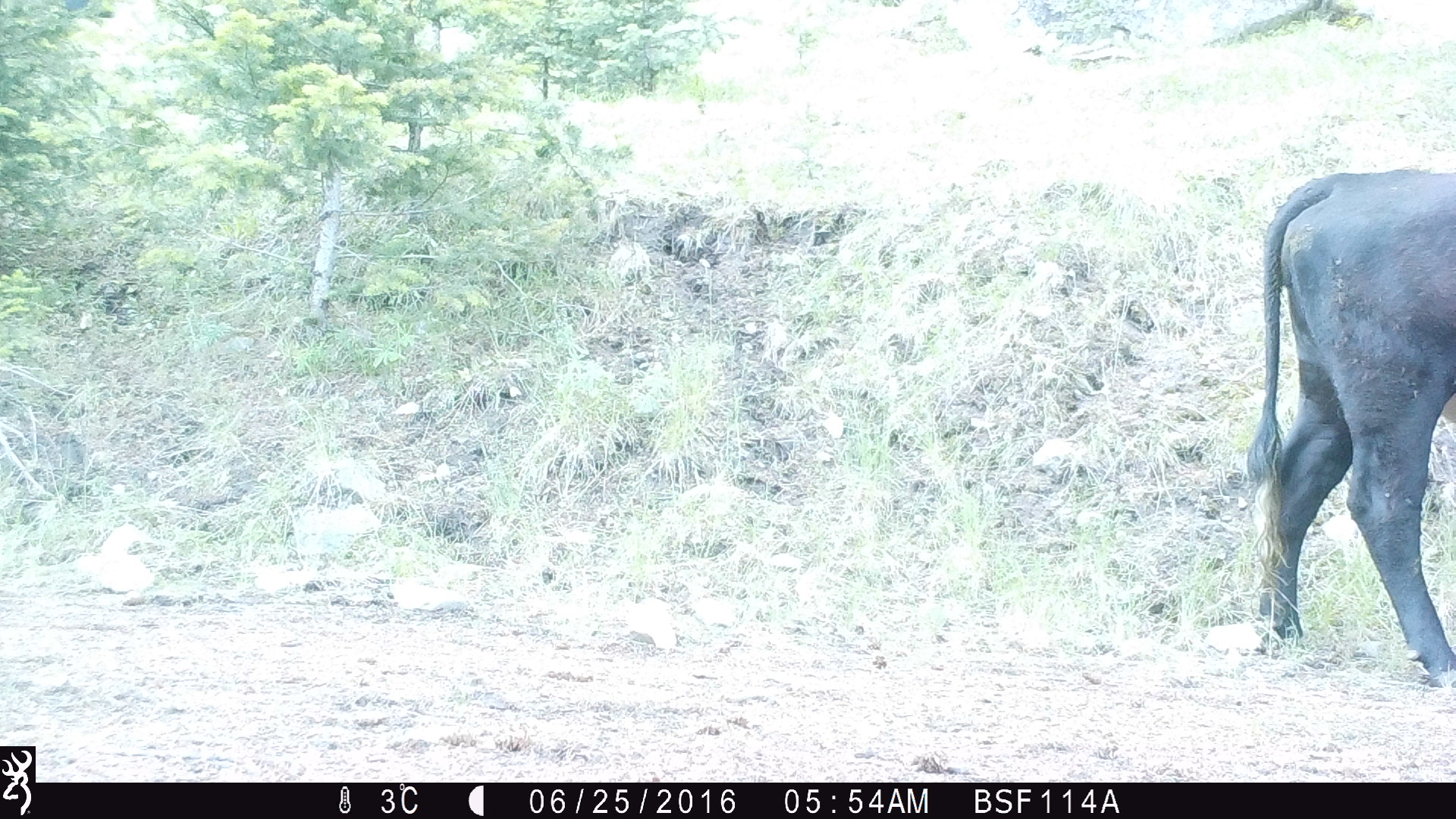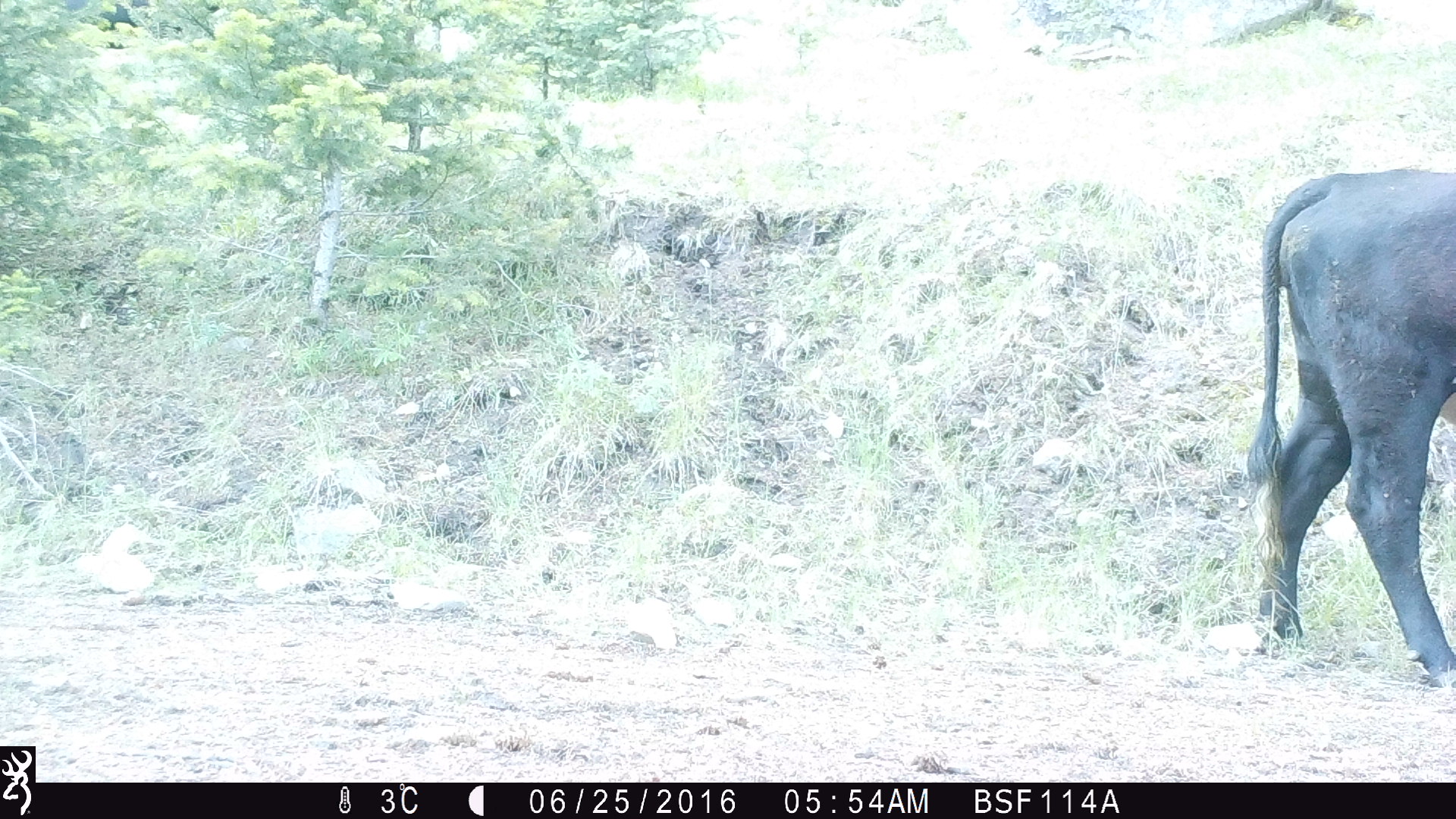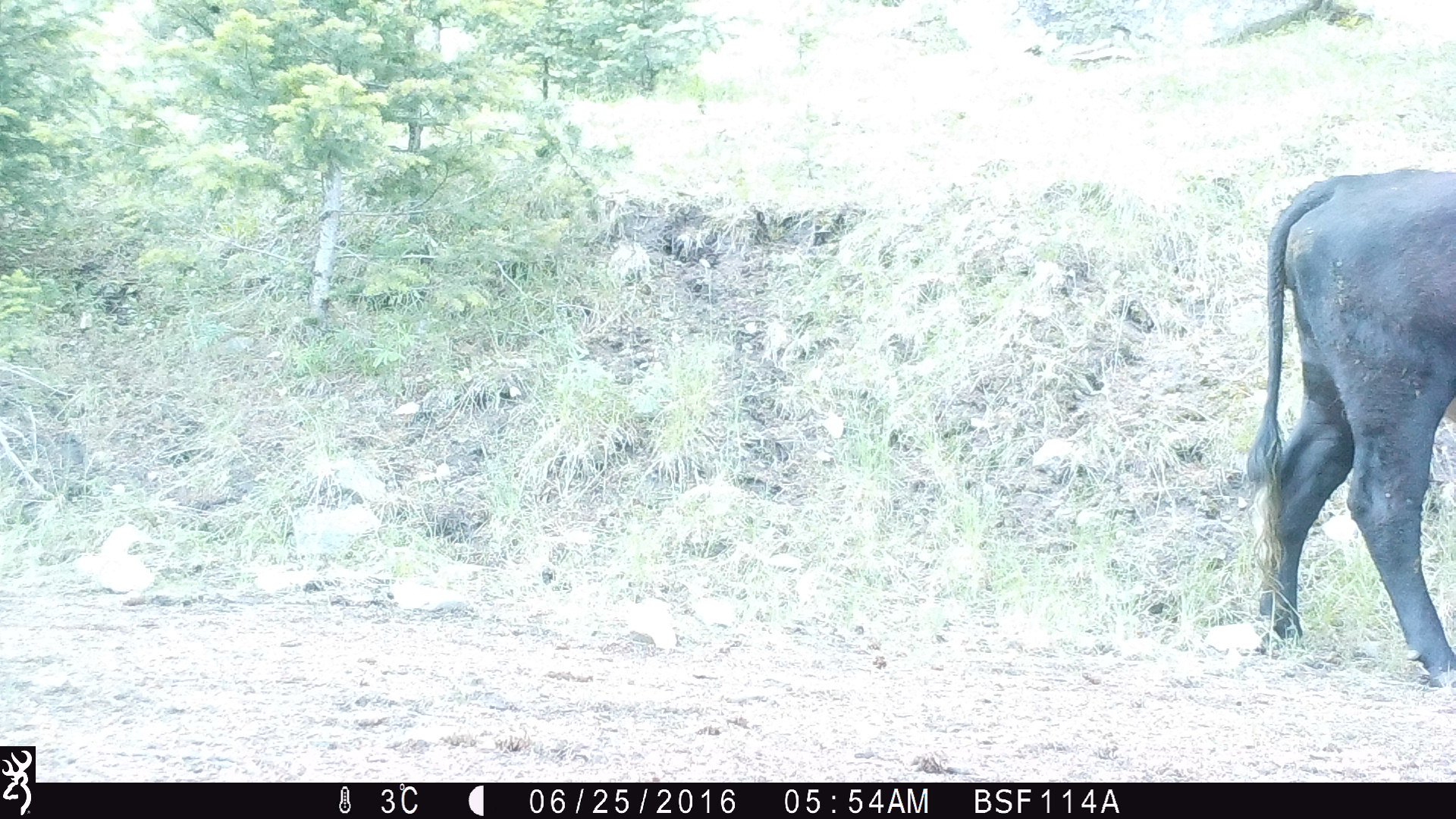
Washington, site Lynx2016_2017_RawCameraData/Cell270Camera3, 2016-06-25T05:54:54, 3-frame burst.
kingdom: Animalia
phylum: Chordata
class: Mammalia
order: Artiodactyla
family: Bovidae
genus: Bos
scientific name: Bos taurus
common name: domestic cattle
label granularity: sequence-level